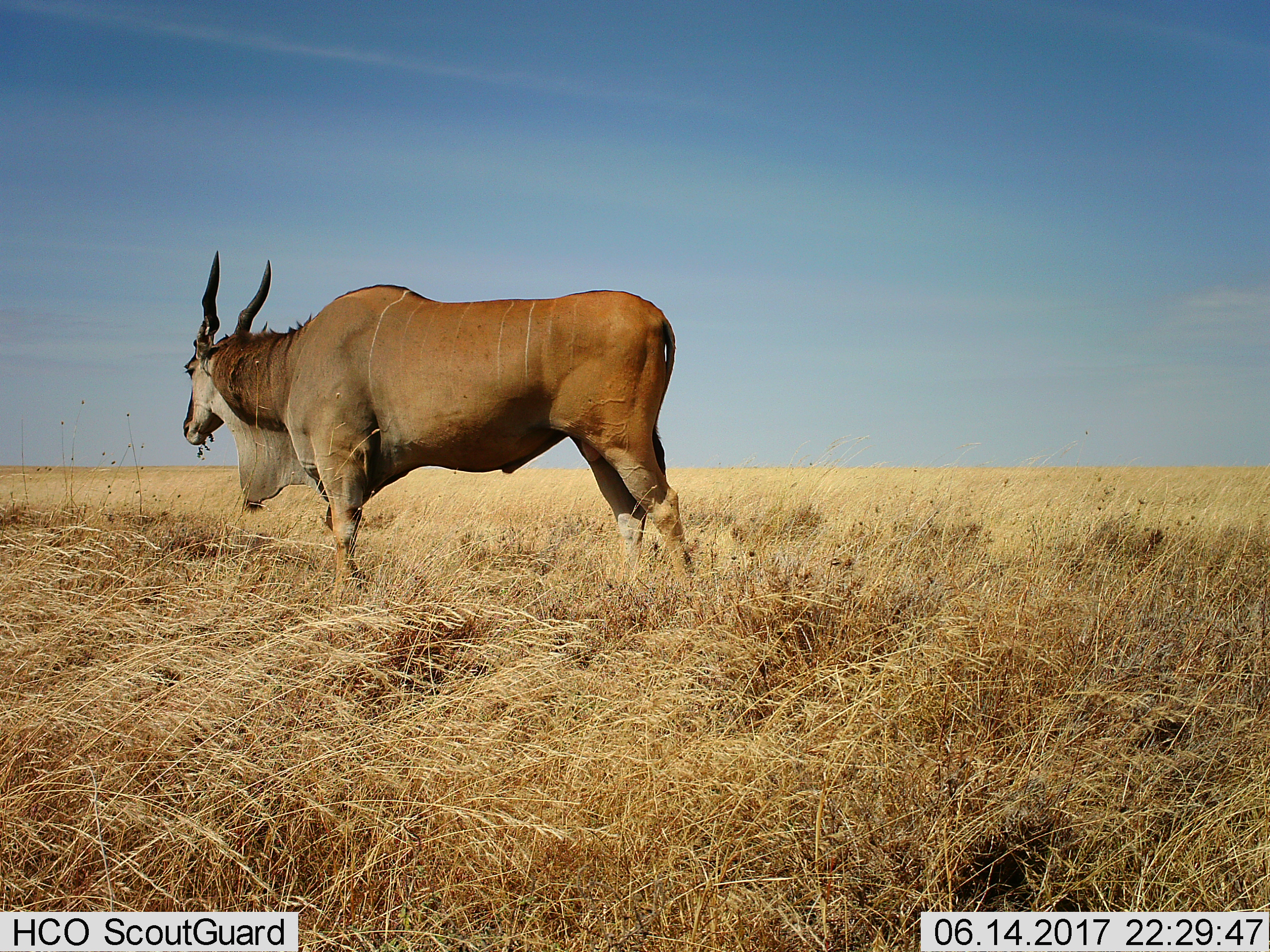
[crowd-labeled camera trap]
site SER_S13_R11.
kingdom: Animalia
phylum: Chordata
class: Mammalia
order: Artiodactyla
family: Bovidae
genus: Tragelaphus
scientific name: Tragelaphus oryx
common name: eland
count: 1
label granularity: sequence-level